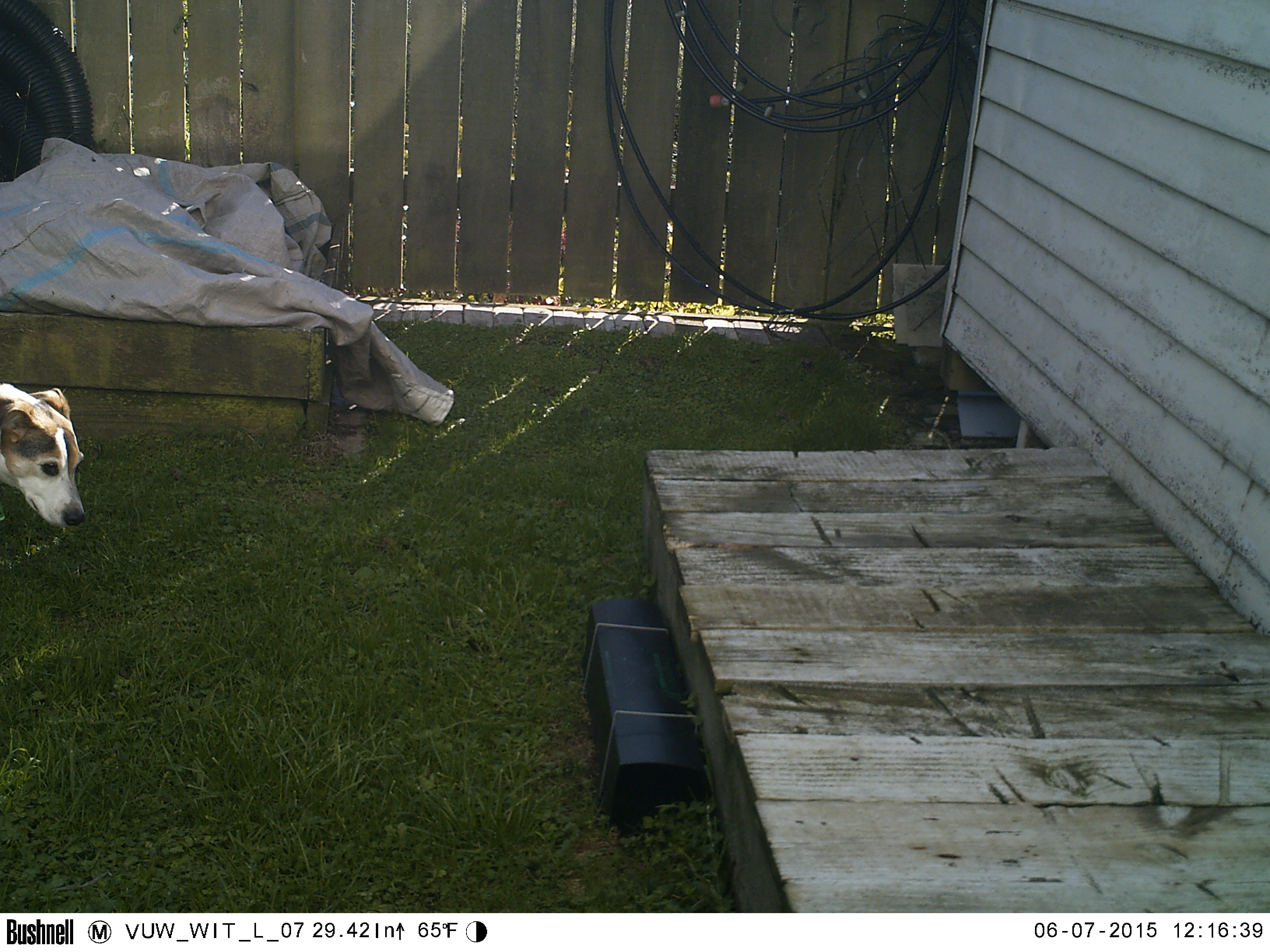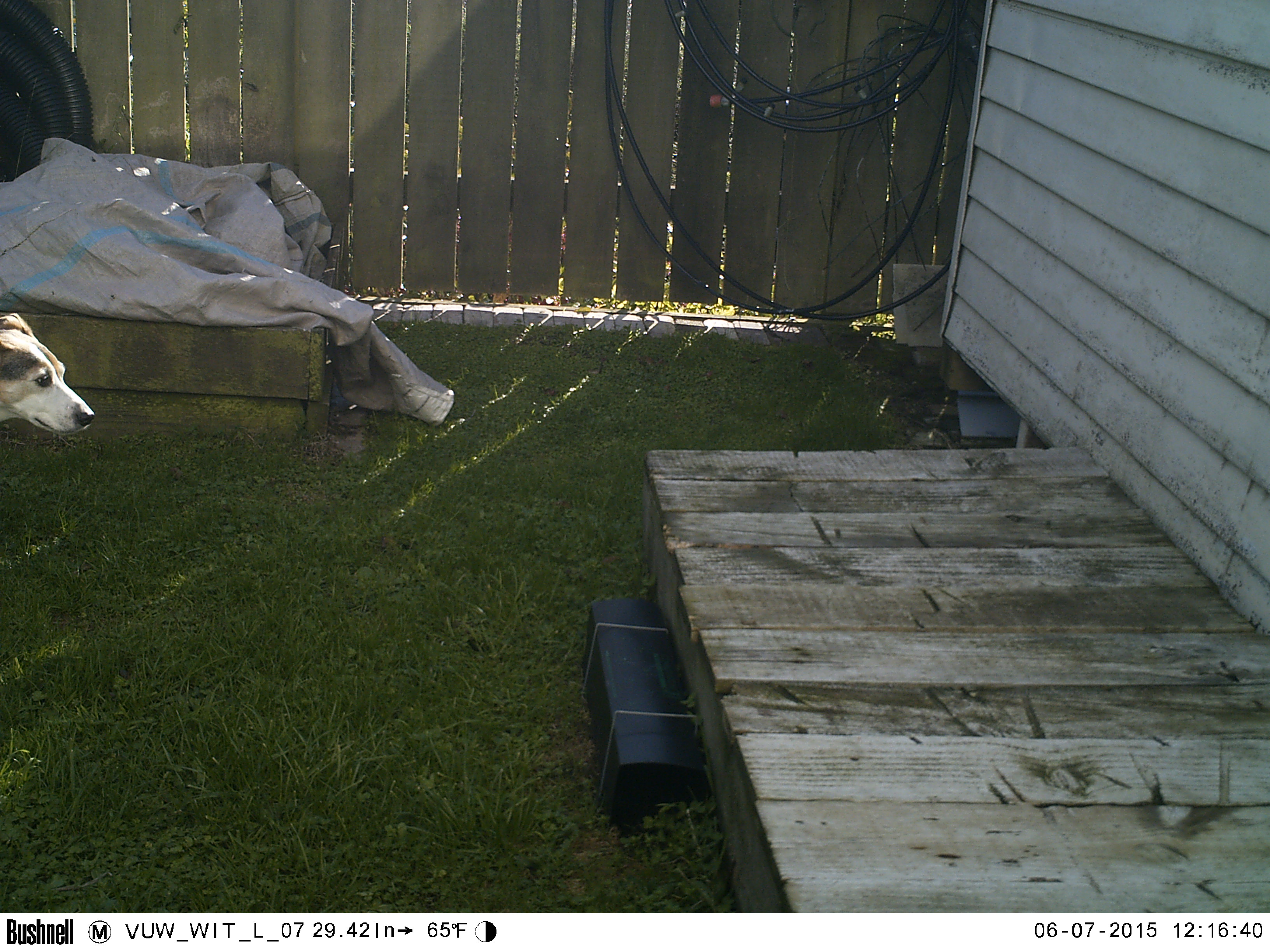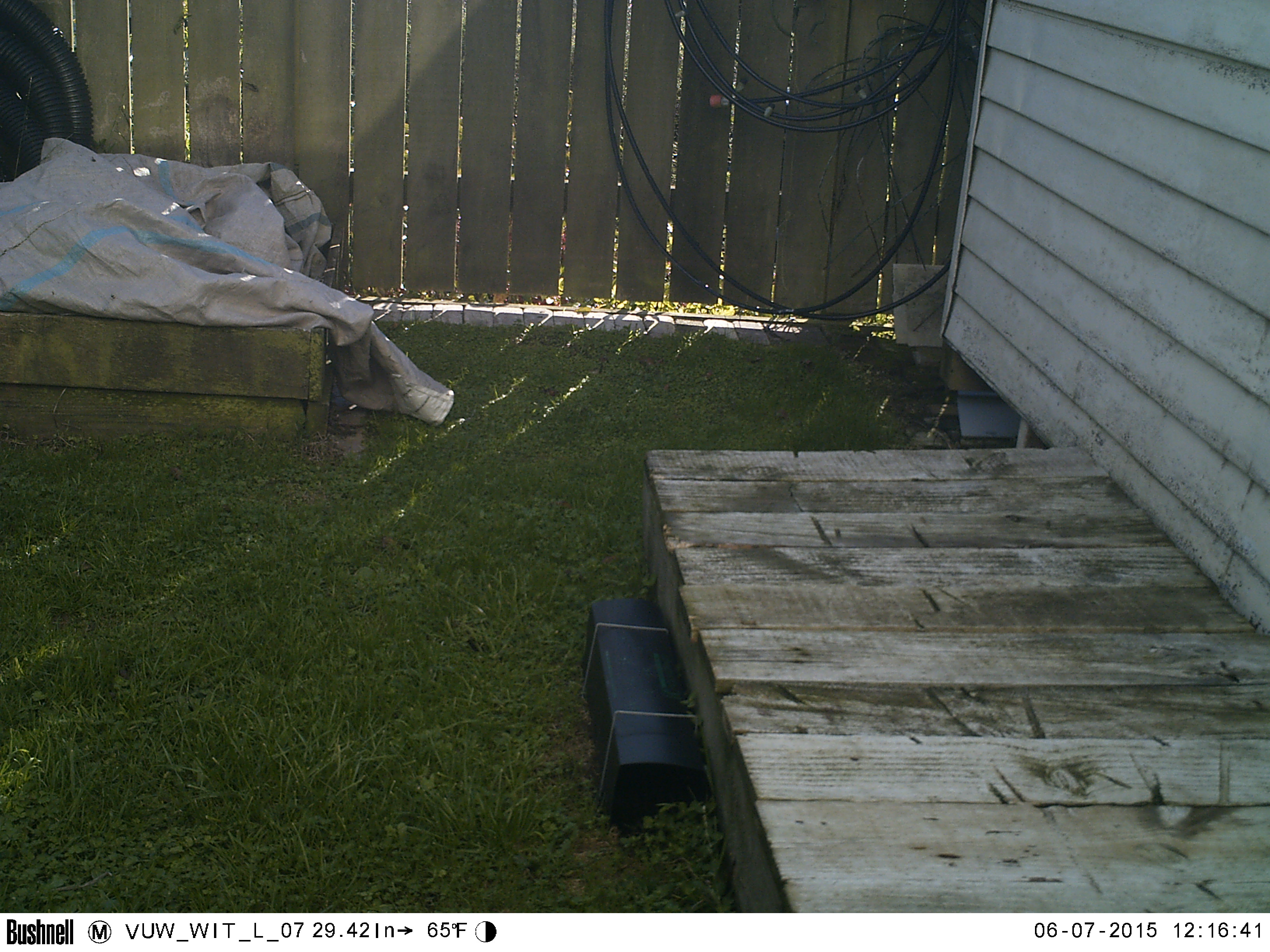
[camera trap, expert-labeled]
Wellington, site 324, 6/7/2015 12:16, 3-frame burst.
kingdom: Animalia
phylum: Chordata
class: Mammalia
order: Carnivora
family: Canidae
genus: Canis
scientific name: Canis familiaris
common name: dog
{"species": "dog (Canis familiaris)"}